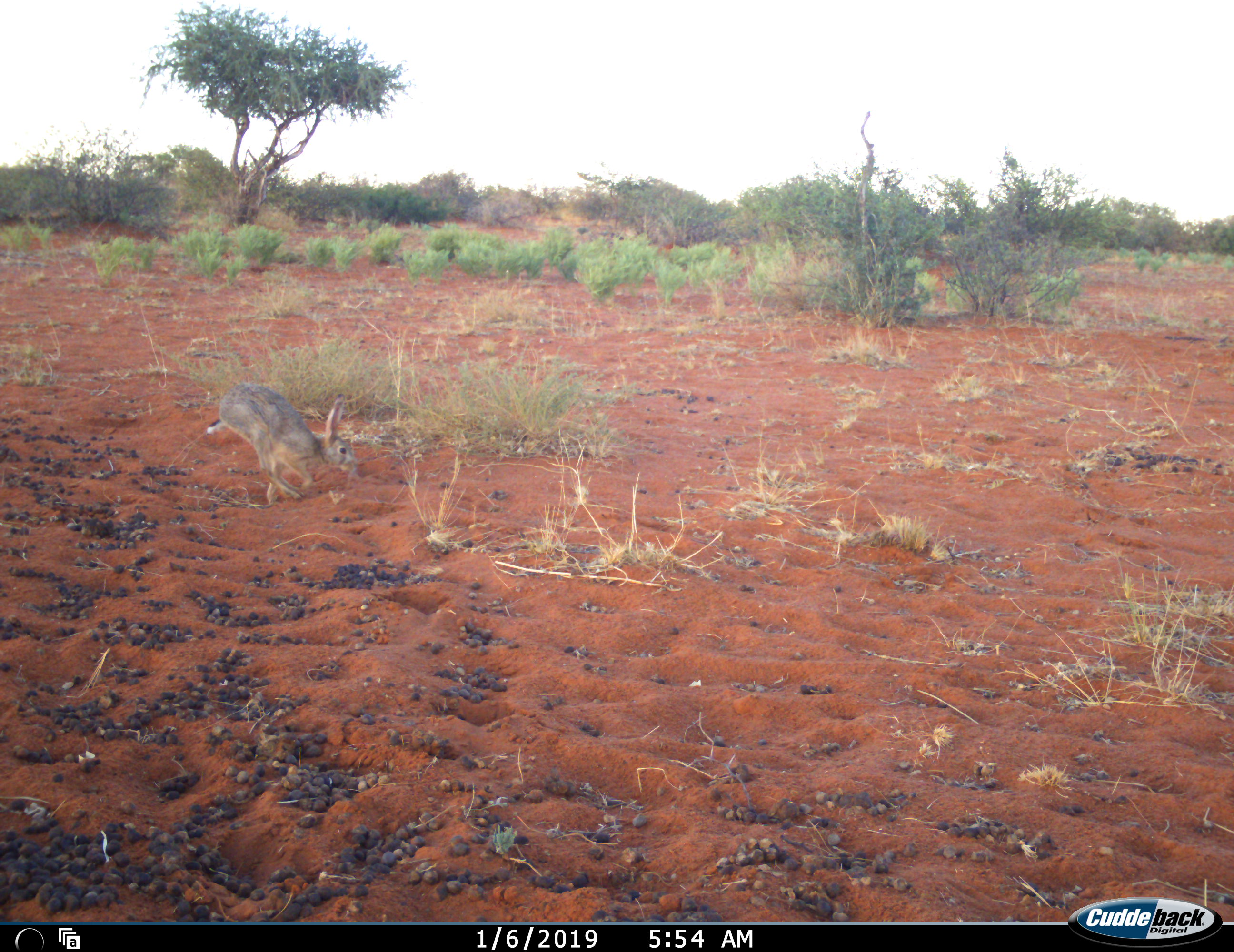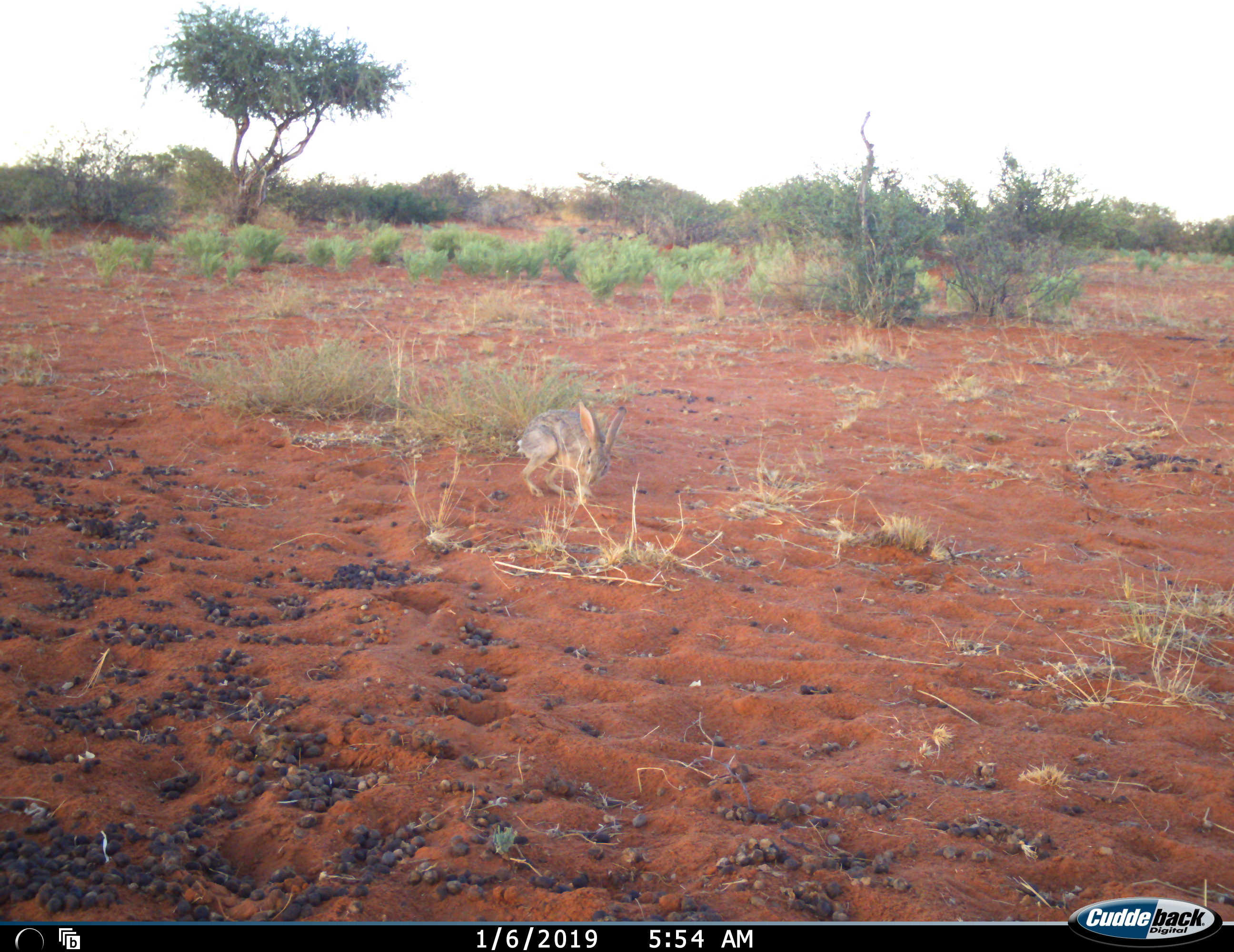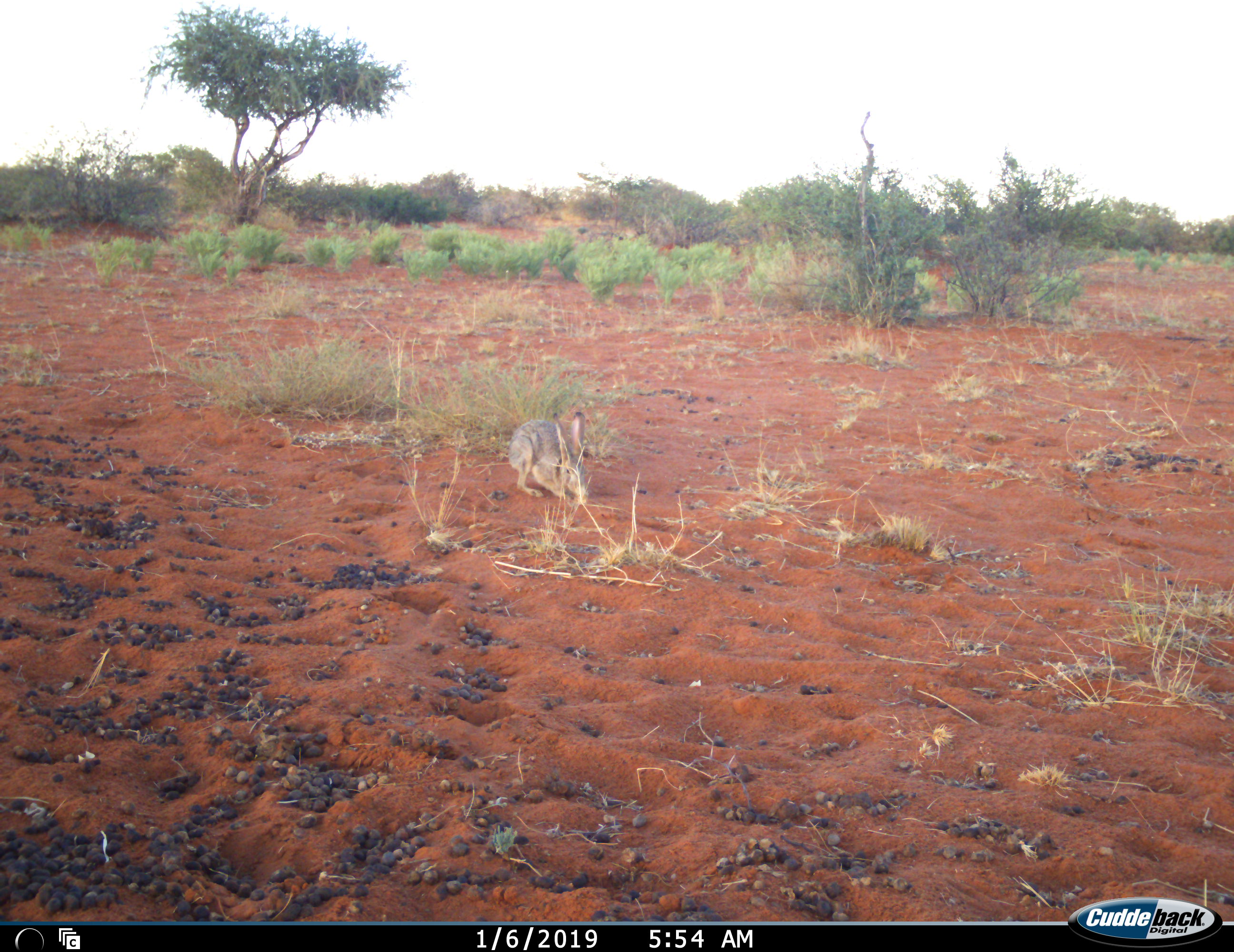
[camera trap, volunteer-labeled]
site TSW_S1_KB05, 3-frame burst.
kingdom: Animalia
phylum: Chordata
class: Mammalia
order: Lagomorpha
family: Leporidae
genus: Lepus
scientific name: Lepus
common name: hare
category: hareunknown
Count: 1.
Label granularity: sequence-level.